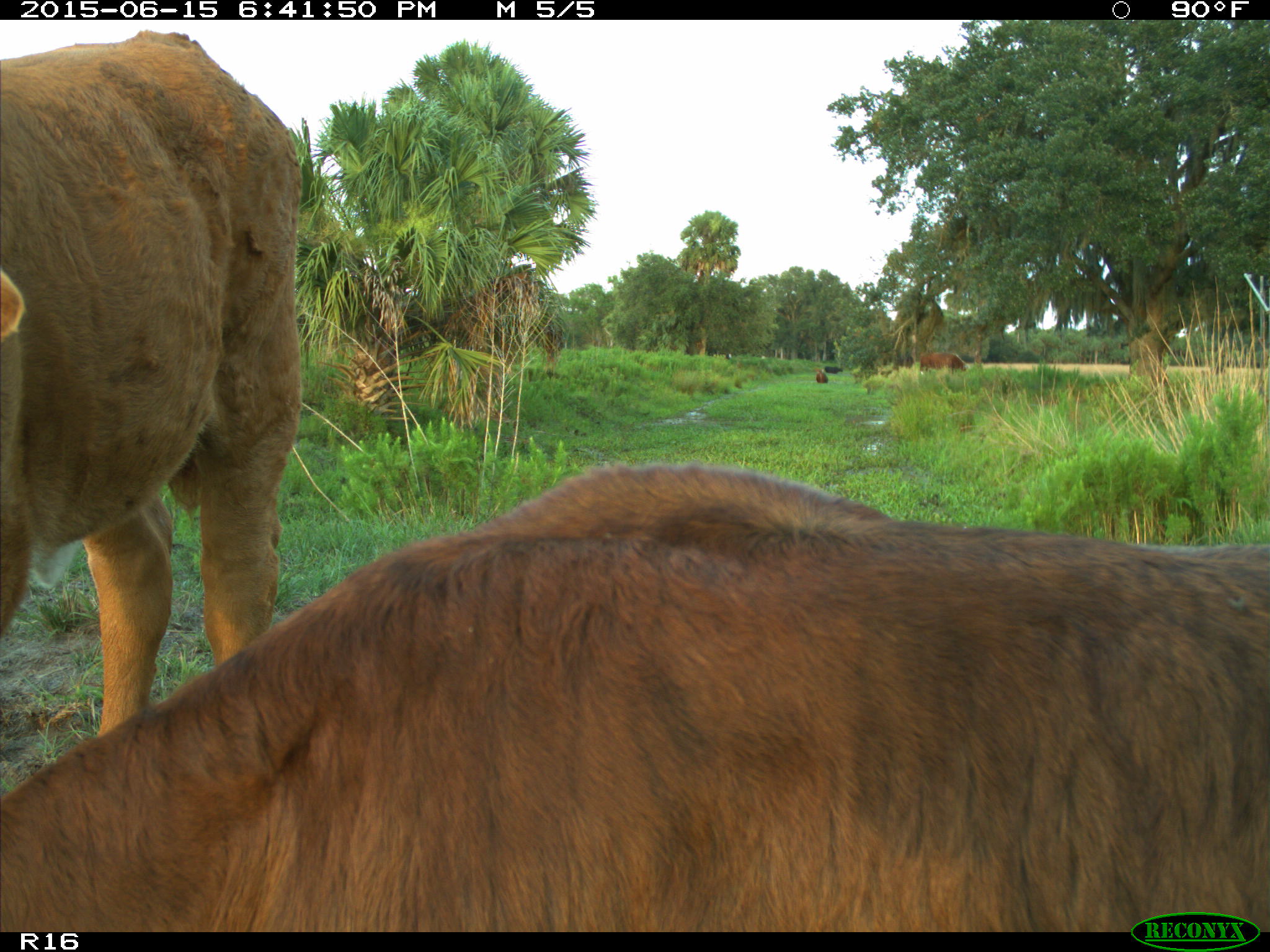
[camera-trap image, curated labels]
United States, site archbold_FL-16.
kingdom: Animalia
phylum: Chordata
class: Mammalia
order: Artiodactyla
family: Bovidae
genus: Bos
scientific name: Bos taurus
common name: domestic cow